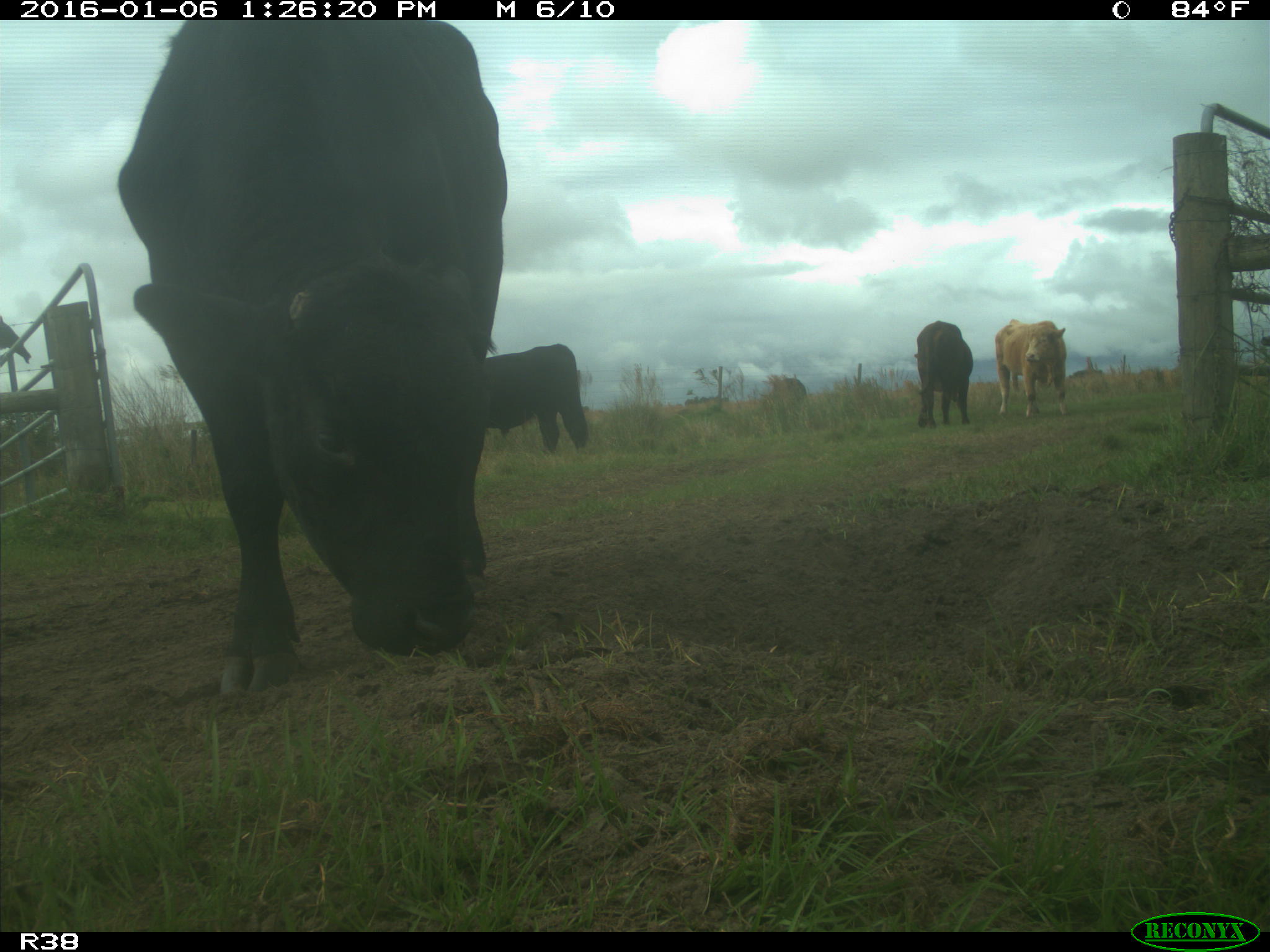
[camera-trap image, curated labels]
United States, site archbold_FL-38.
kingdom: Animalia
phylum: Chordata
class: Mammalia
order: Artiodactyla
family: Bovidae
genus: Bos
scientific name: Bos taurus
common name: domestic cow